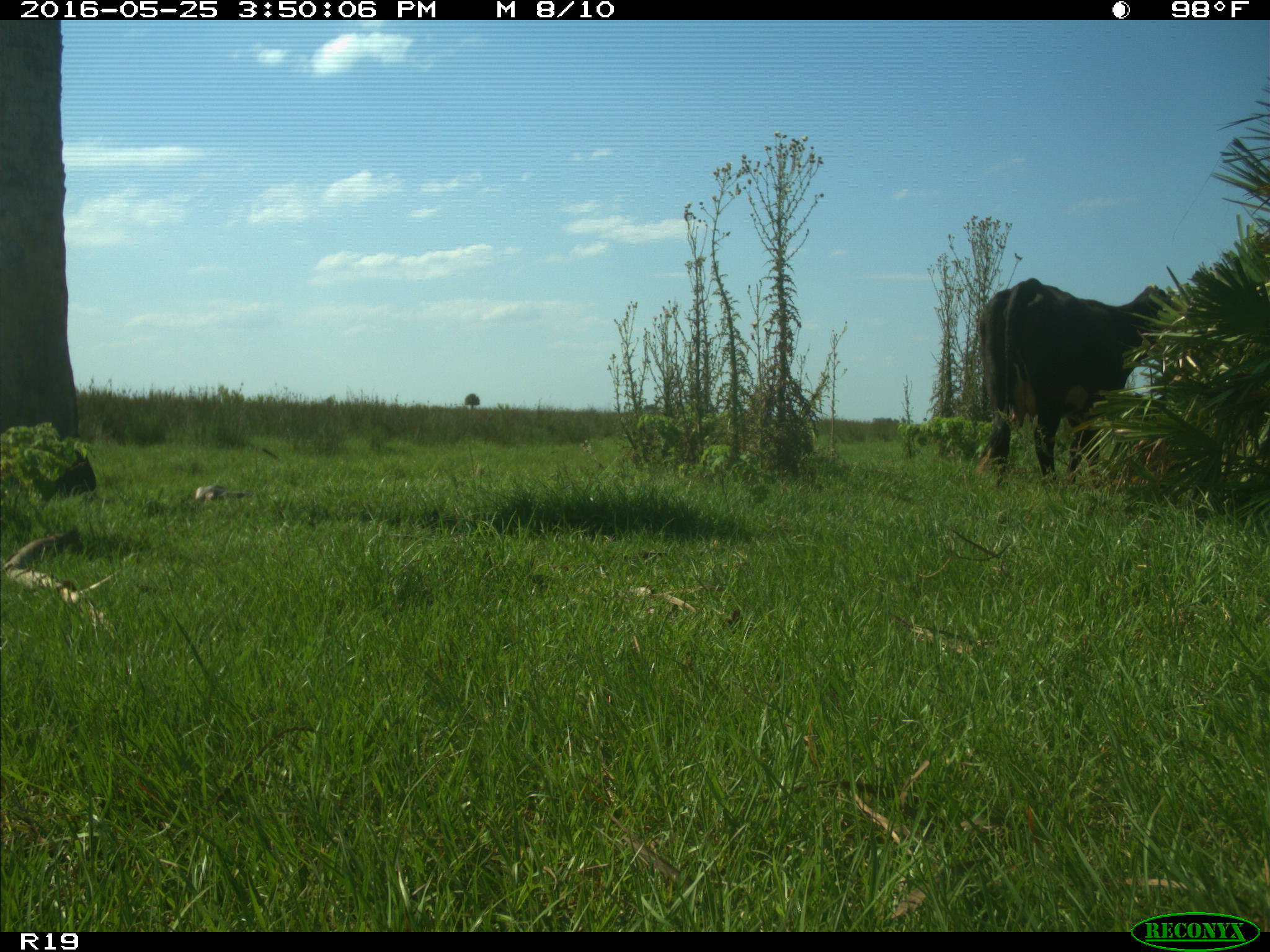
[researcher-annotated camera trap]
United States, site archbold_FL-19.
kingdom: Animalia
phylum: Chordata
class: Mammalia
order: Artiodactyla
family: Bovidae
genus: Bos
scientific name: Bos taurus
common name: domestic cow